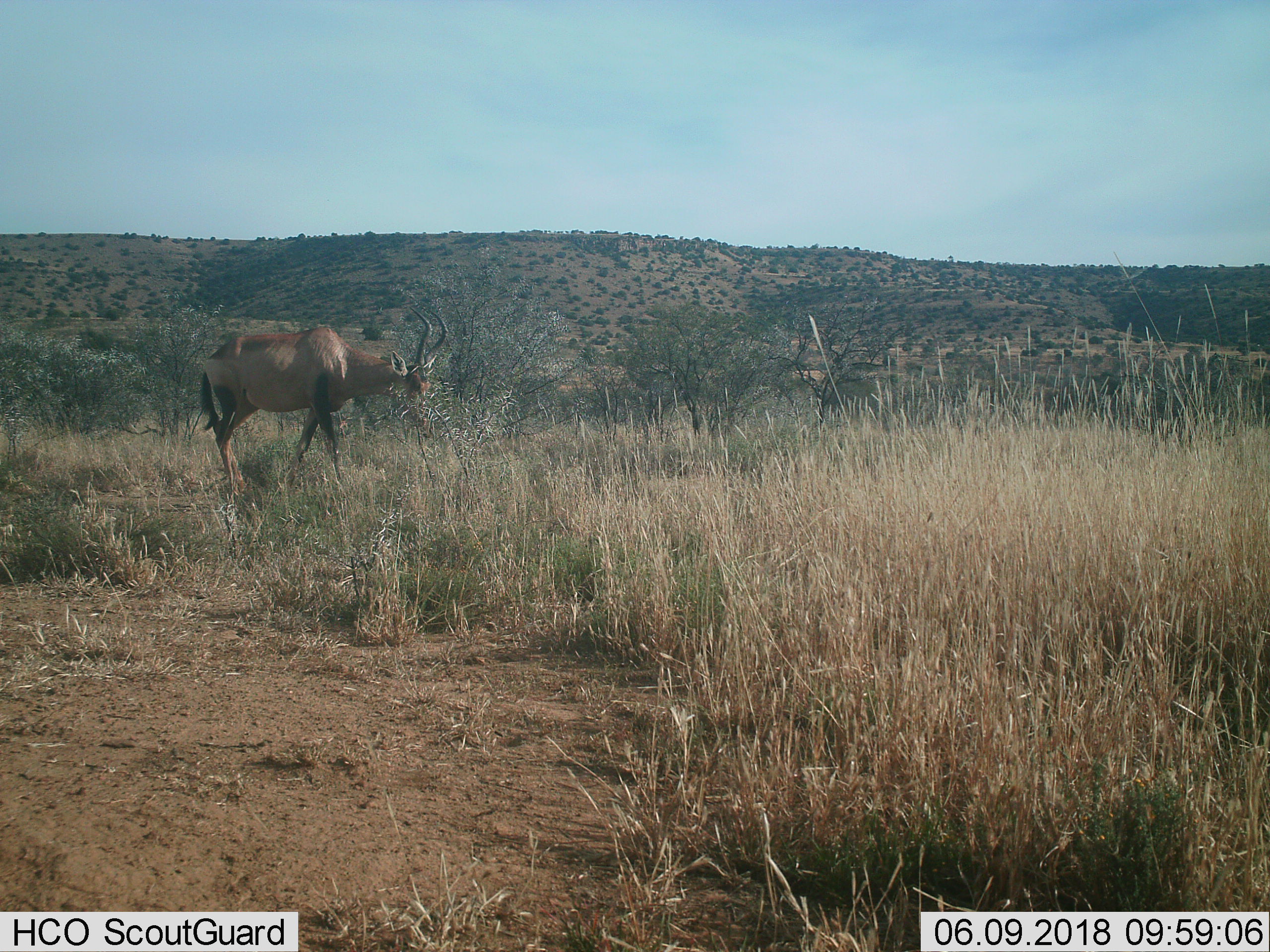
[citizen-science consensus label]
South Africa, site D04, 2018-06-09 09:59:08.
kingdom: Animalia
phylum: Chordata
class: Mammalia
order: Artiodactyla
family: Bovidae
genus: Alcelaphus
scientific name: Alcelaphus buselaphus caama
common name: red hartebeest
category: hartebeestred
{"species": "hartebeestred (red hartebeest) (Alcelaphus buselaphus caama)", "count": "1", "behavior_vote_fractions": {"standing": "50%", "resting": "0%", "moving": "17%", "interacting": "0%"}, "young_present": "0%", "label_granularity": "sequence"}